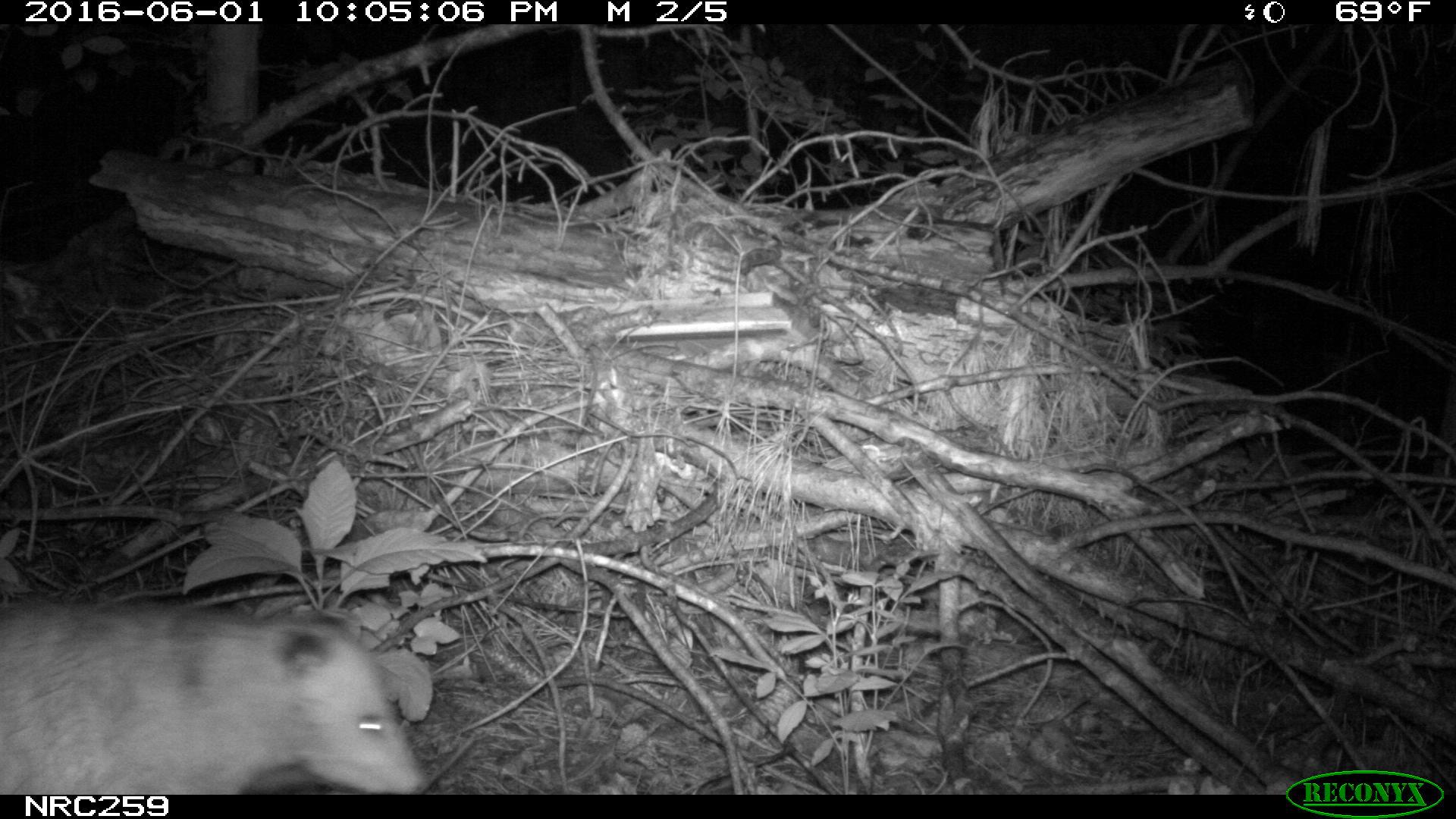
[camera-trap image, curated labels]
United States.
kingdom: Animalia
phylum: Chordata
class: Mammalia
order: Didelphimorphia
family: Didelphidae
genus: Didelphis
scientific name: Didelphis virginiana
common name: virginia opossum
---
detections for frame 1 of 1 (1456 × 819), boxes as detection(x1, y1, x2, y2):
Virginia Opossum: detection(0, 589, 417, 796)